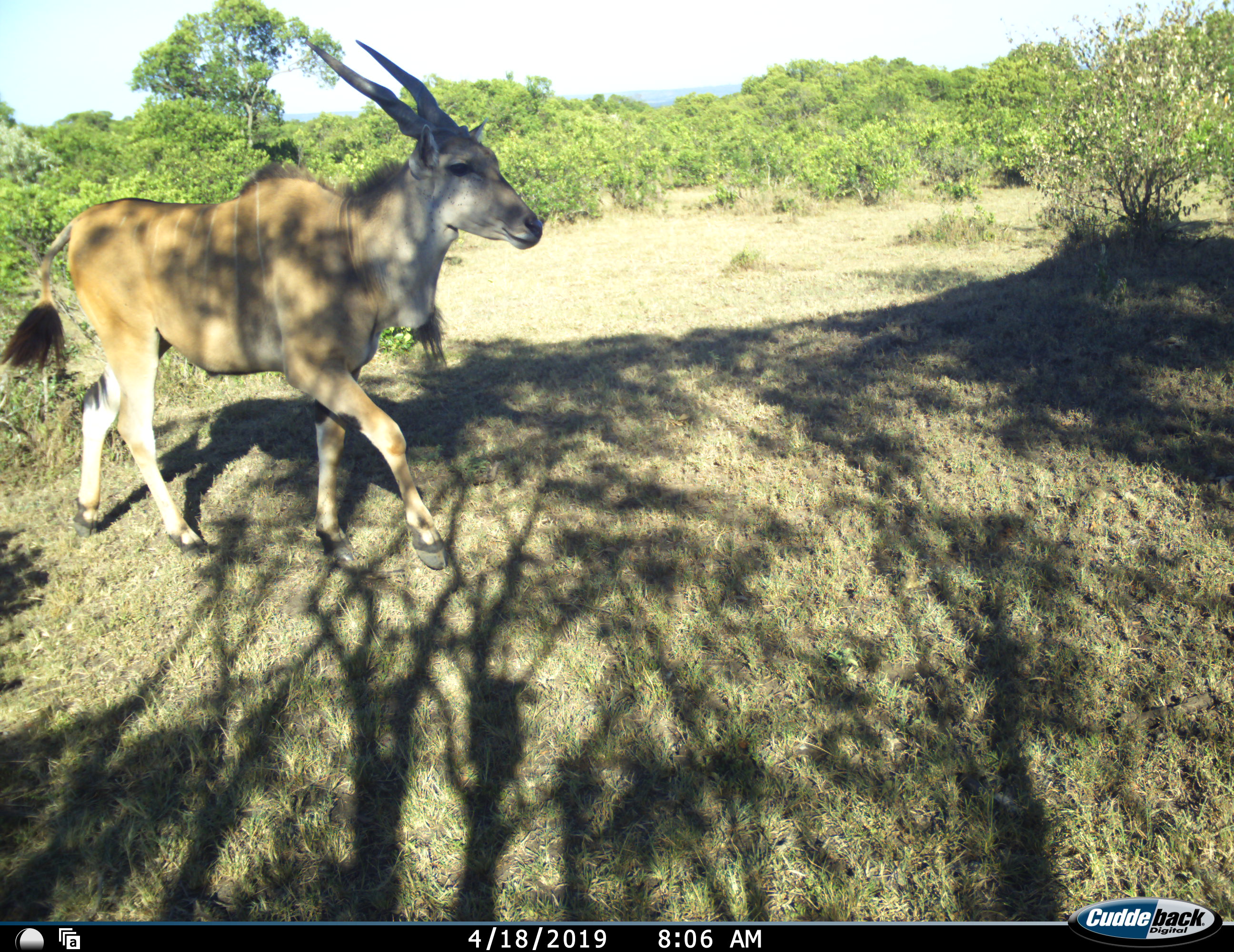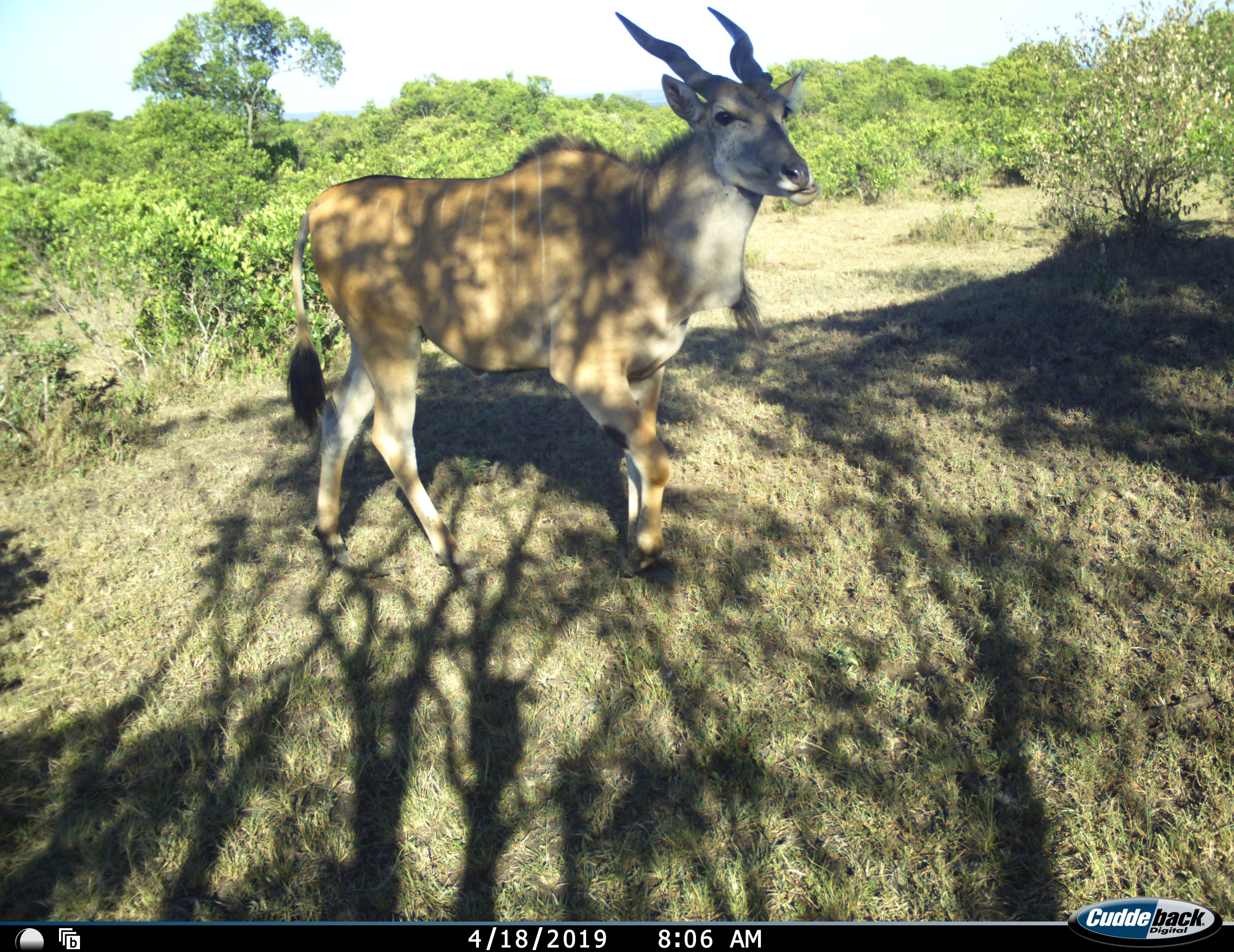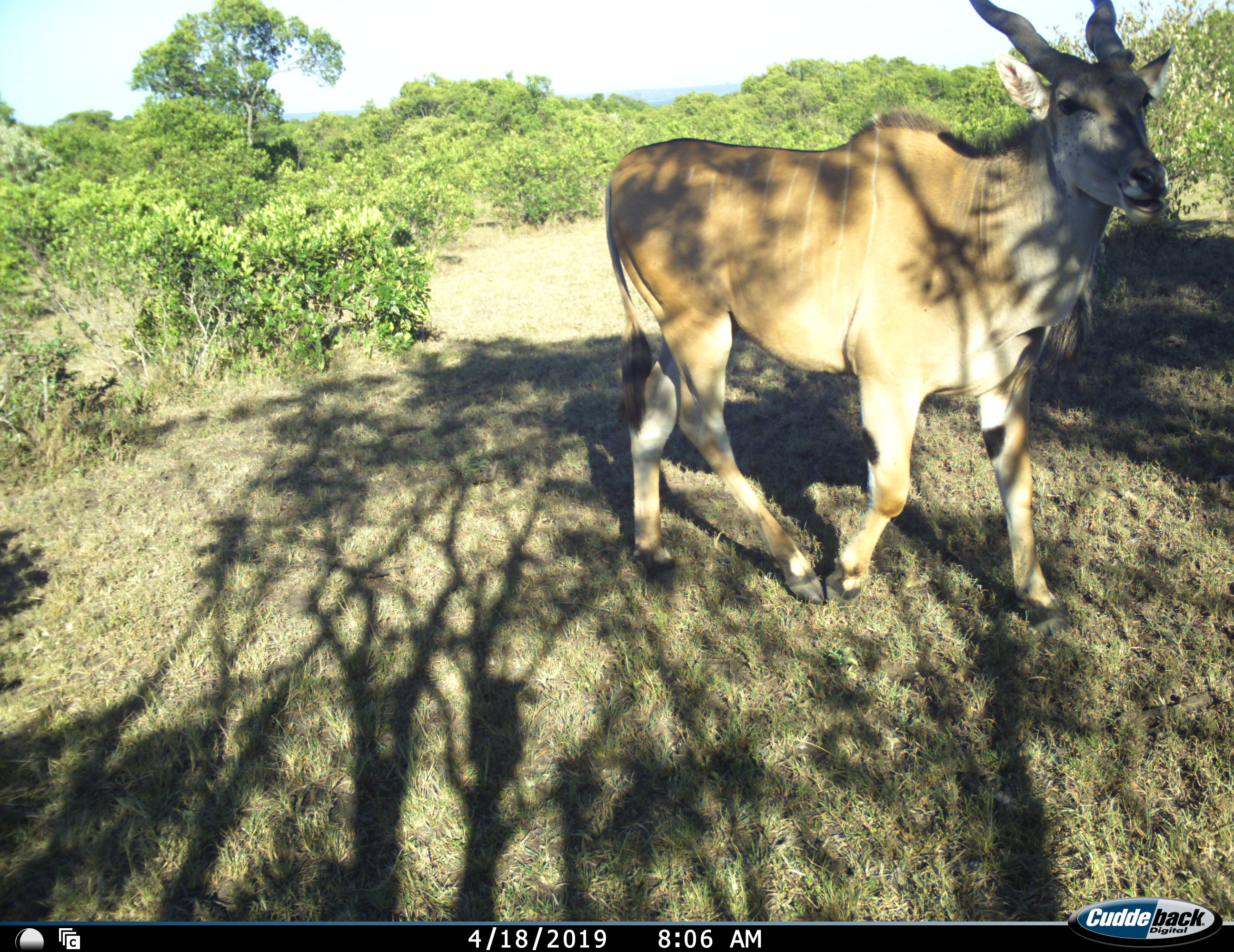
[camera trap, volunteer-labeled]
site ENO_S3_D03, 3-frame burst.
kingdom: Animalia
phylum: Chordata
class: Mammalia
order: Artiodactyla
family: Bovidae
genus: Tragelaphus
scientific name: Tragelaphus oryx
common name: eland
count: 1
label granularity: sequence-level